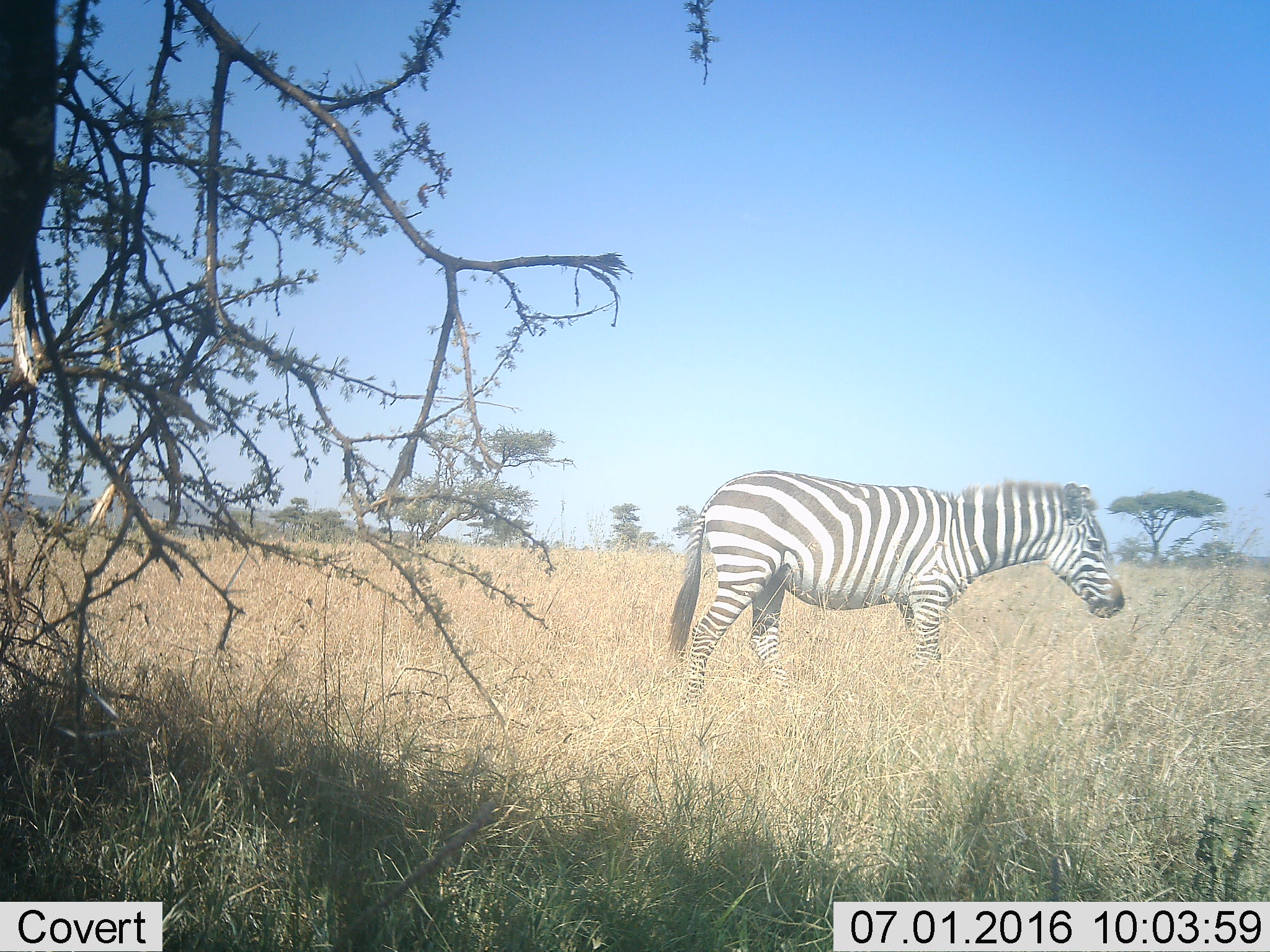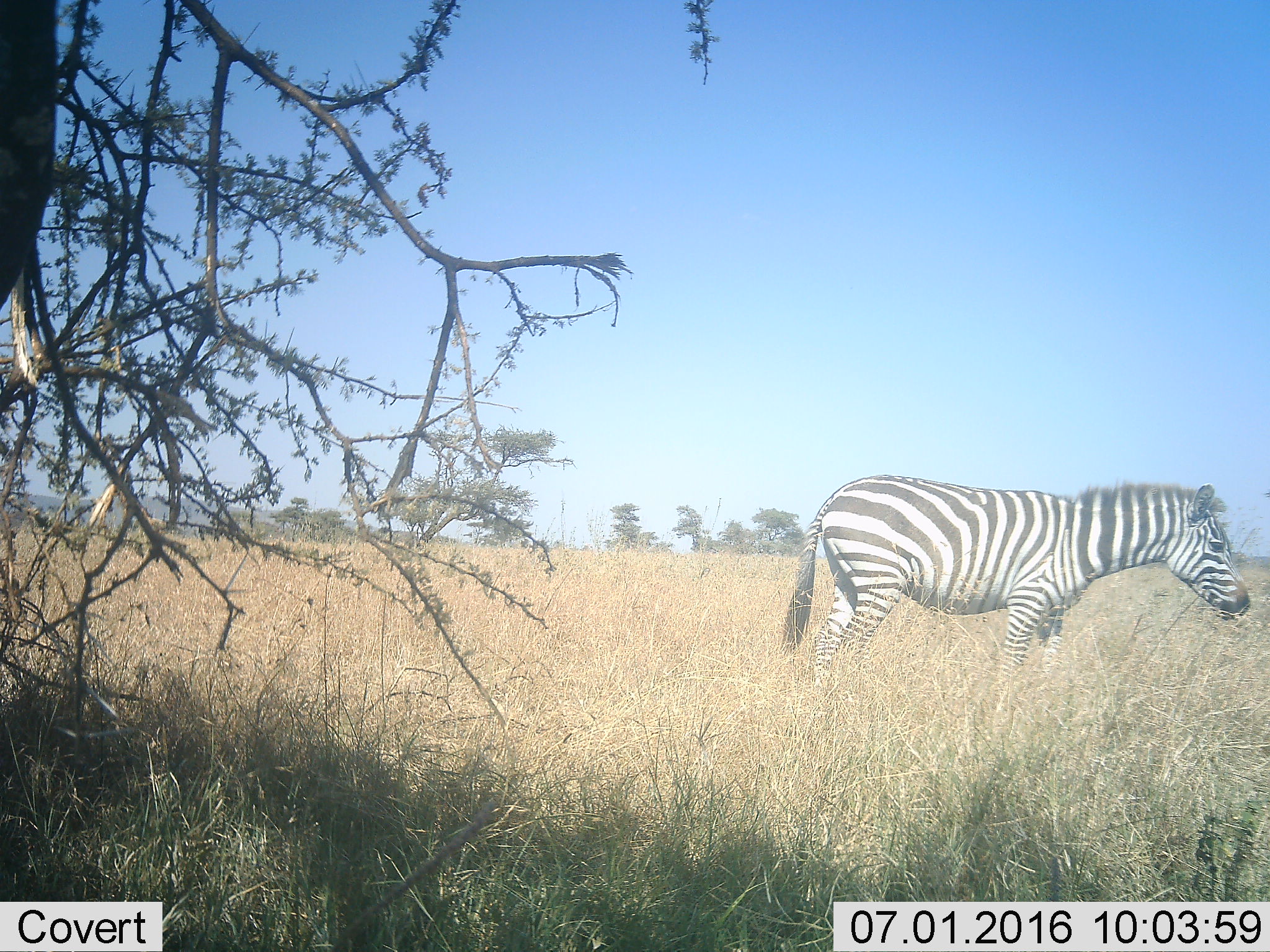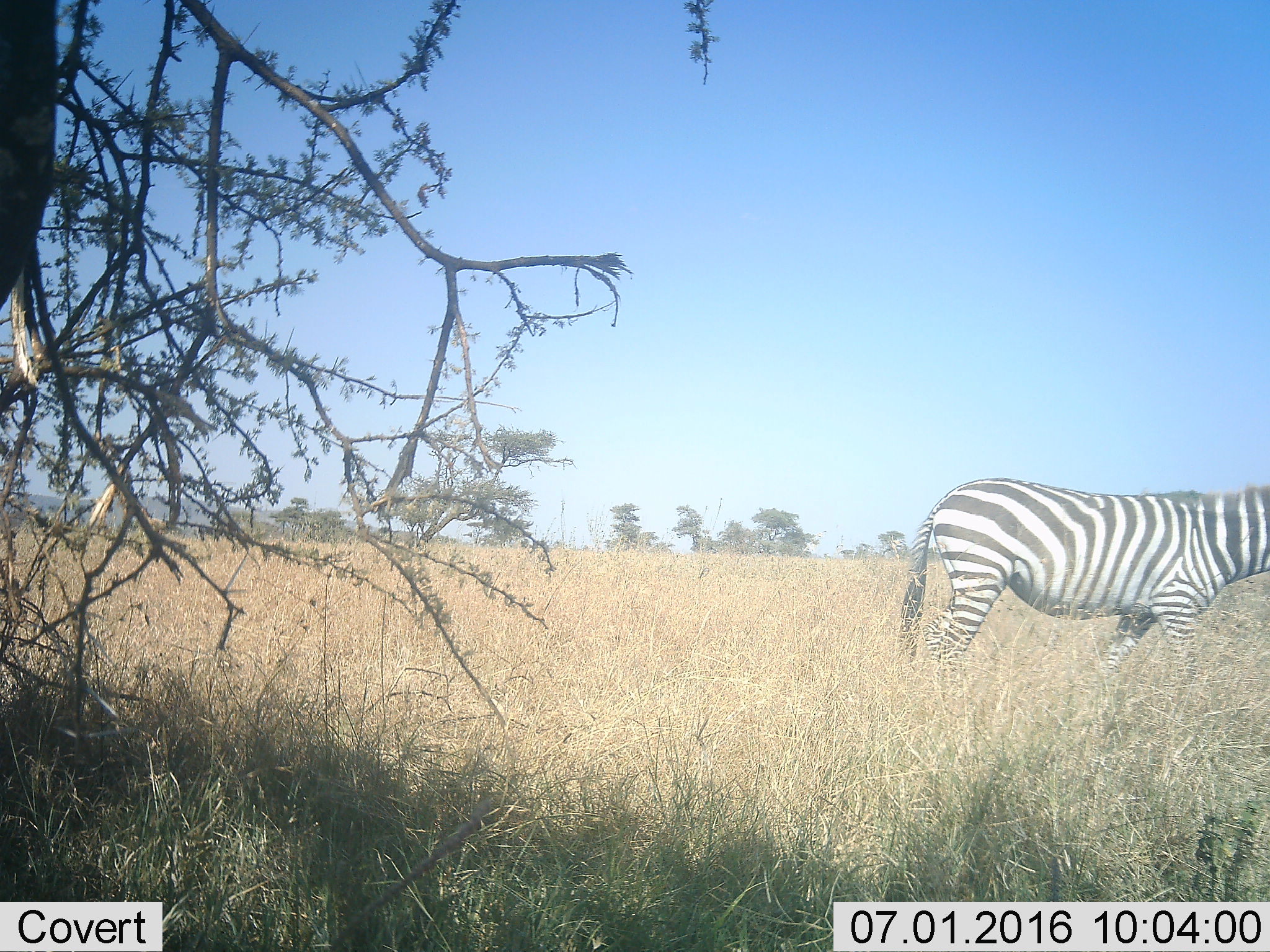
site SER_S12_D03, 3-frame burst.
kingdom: Animalia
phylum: Chordata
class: Mammalia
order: Perissodactyla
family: Equidae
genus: Equus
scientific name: Equus quagga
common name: plains zebra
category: zebraplains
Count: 1.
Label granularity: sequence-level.